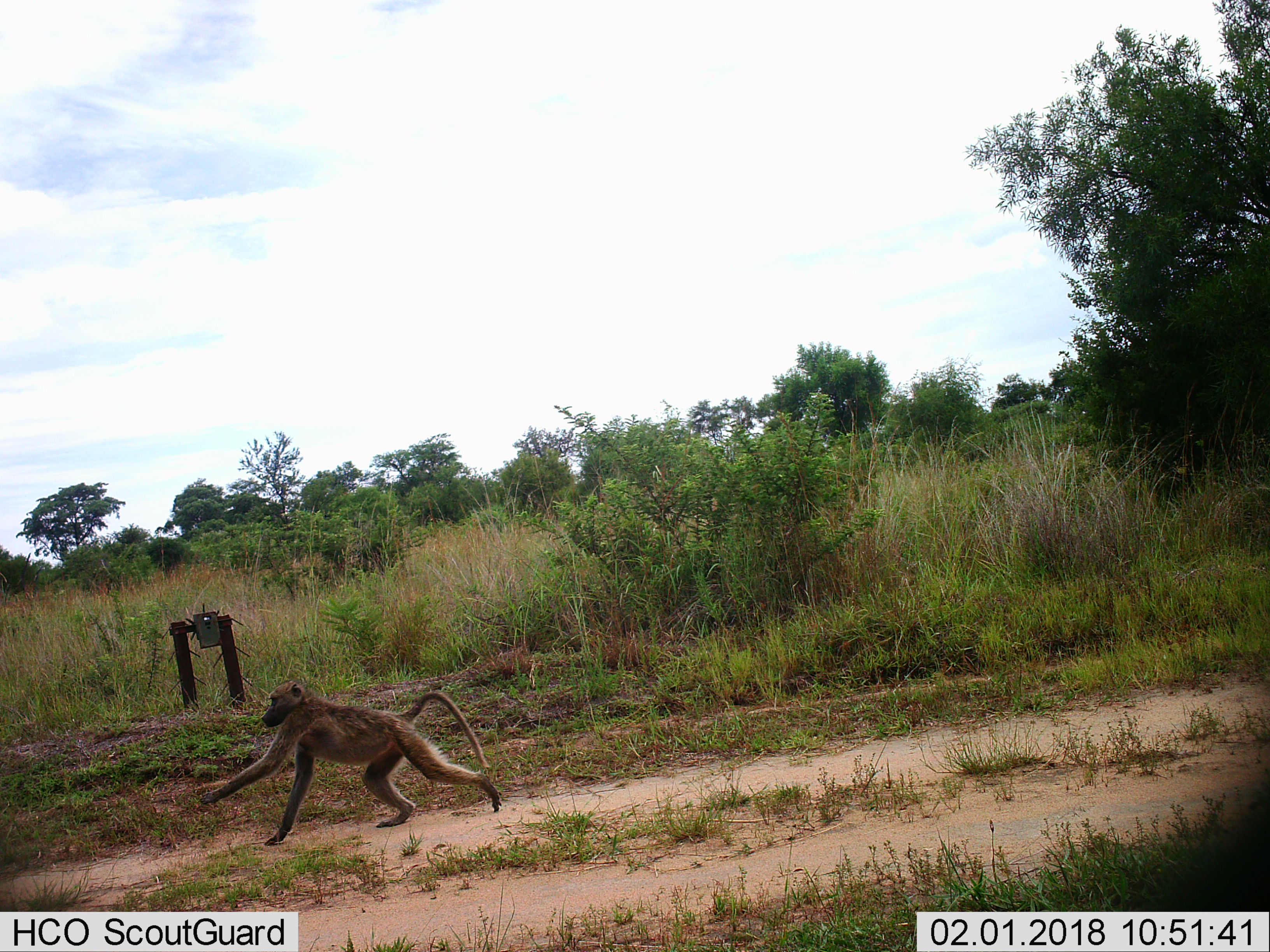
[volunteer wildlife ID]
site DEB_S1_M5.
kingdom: Animalia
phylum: Chordata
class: Mammalia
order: Primates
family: Cercopithecidae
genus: Papio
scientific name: Papio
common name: baboon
Baboon (Papio), count 1. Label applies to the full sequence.